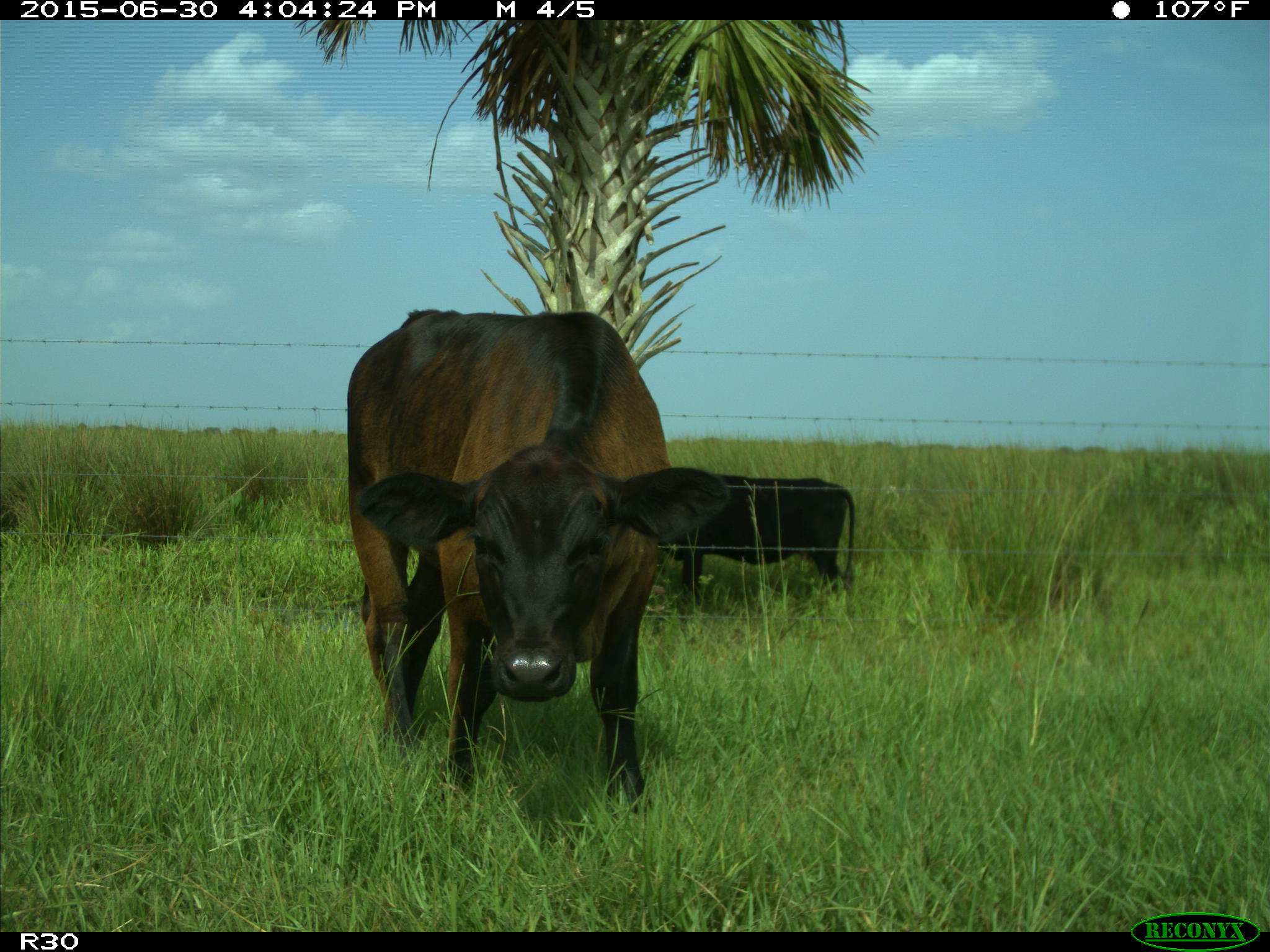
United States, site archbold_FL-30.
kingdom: Animalia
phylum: Chordata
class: Mammalia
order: Artiodactyla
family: Bovidae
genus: Bos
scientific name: Bos taurus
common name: domestic cow